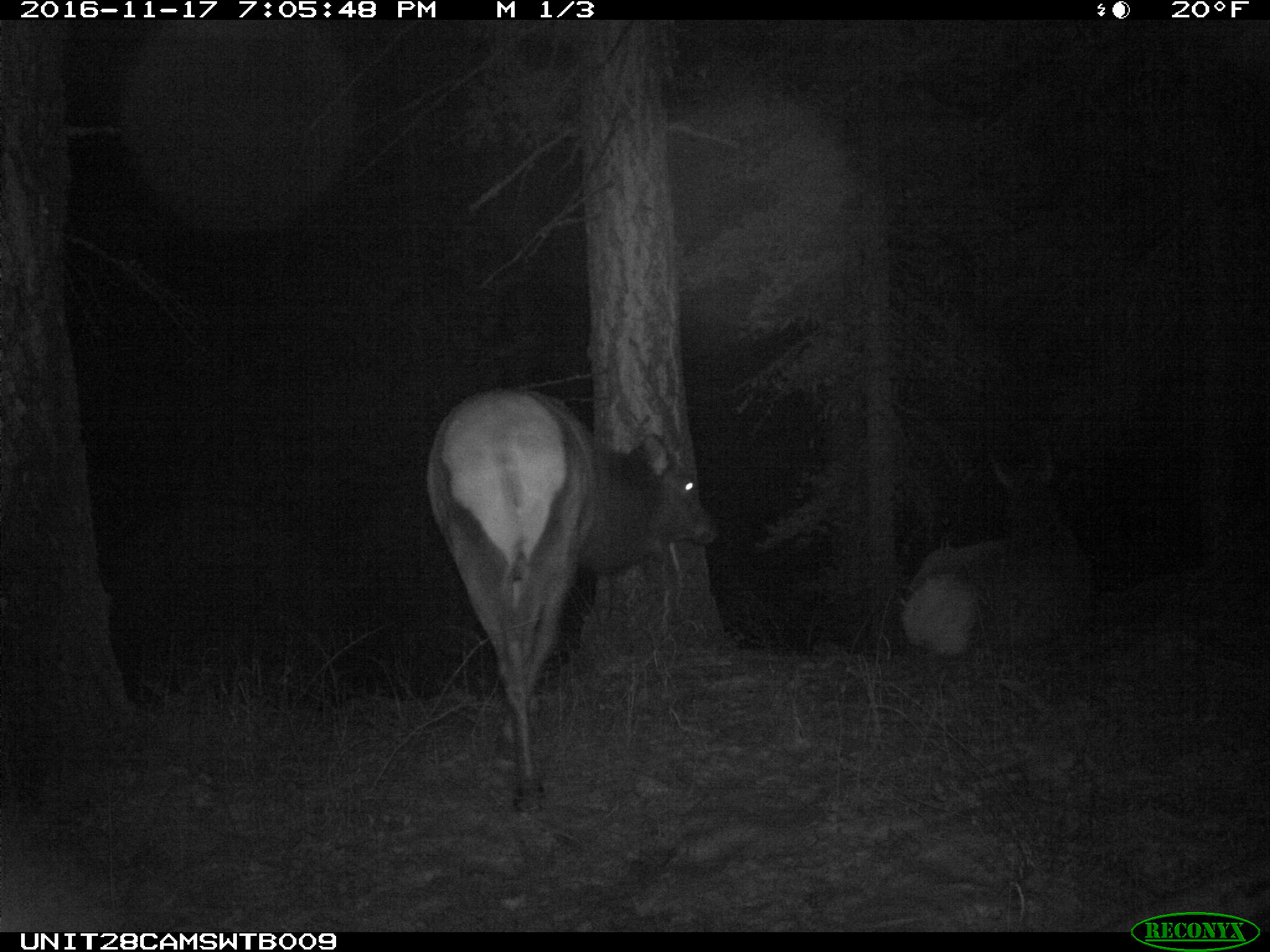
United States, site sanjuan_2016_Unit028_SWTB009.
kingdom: Animalia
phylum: Chordata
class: Mammalia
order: Artiodactyla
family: Cervidae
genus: Cervus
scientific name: Cervus elaphus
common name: red deer